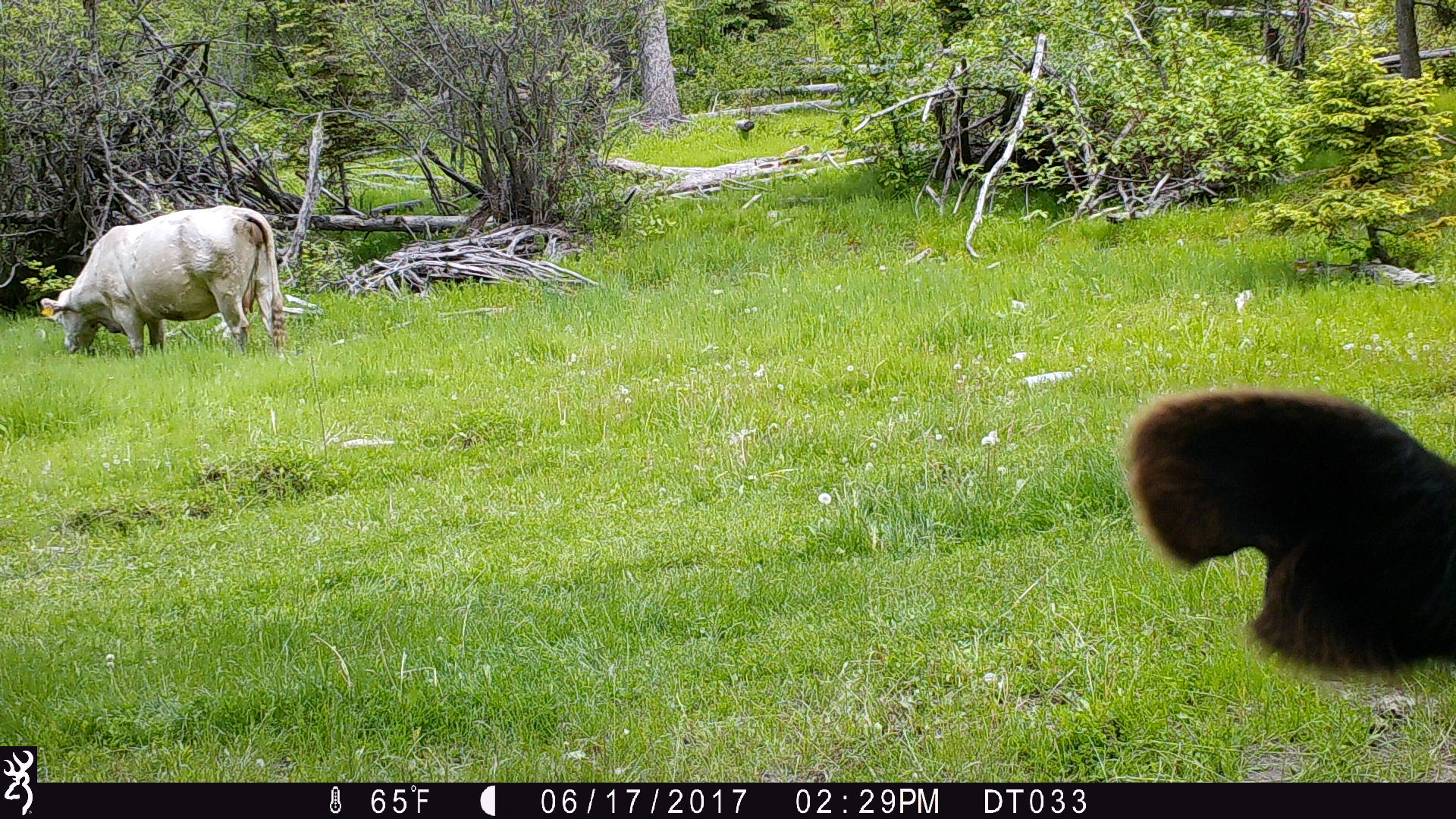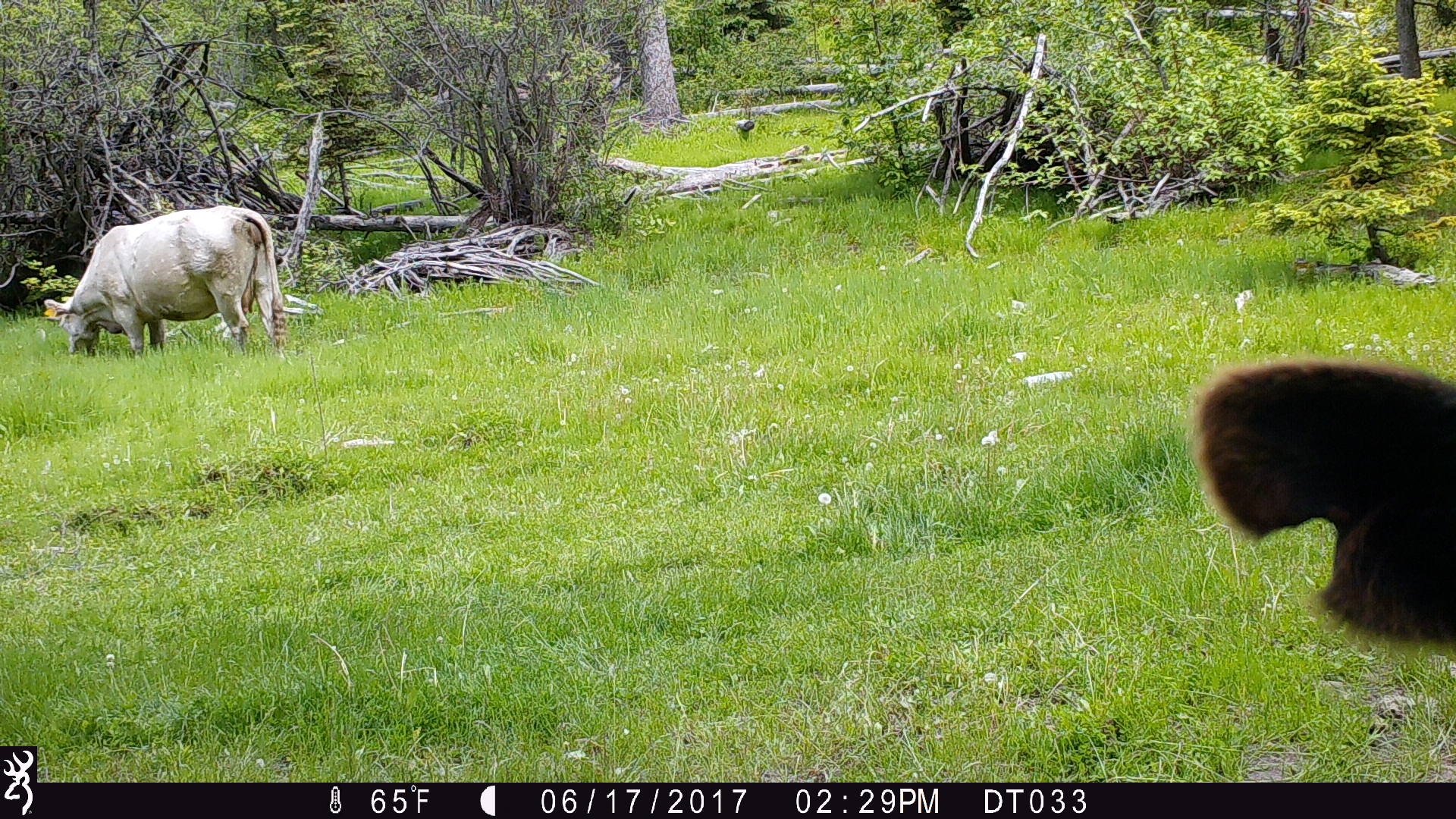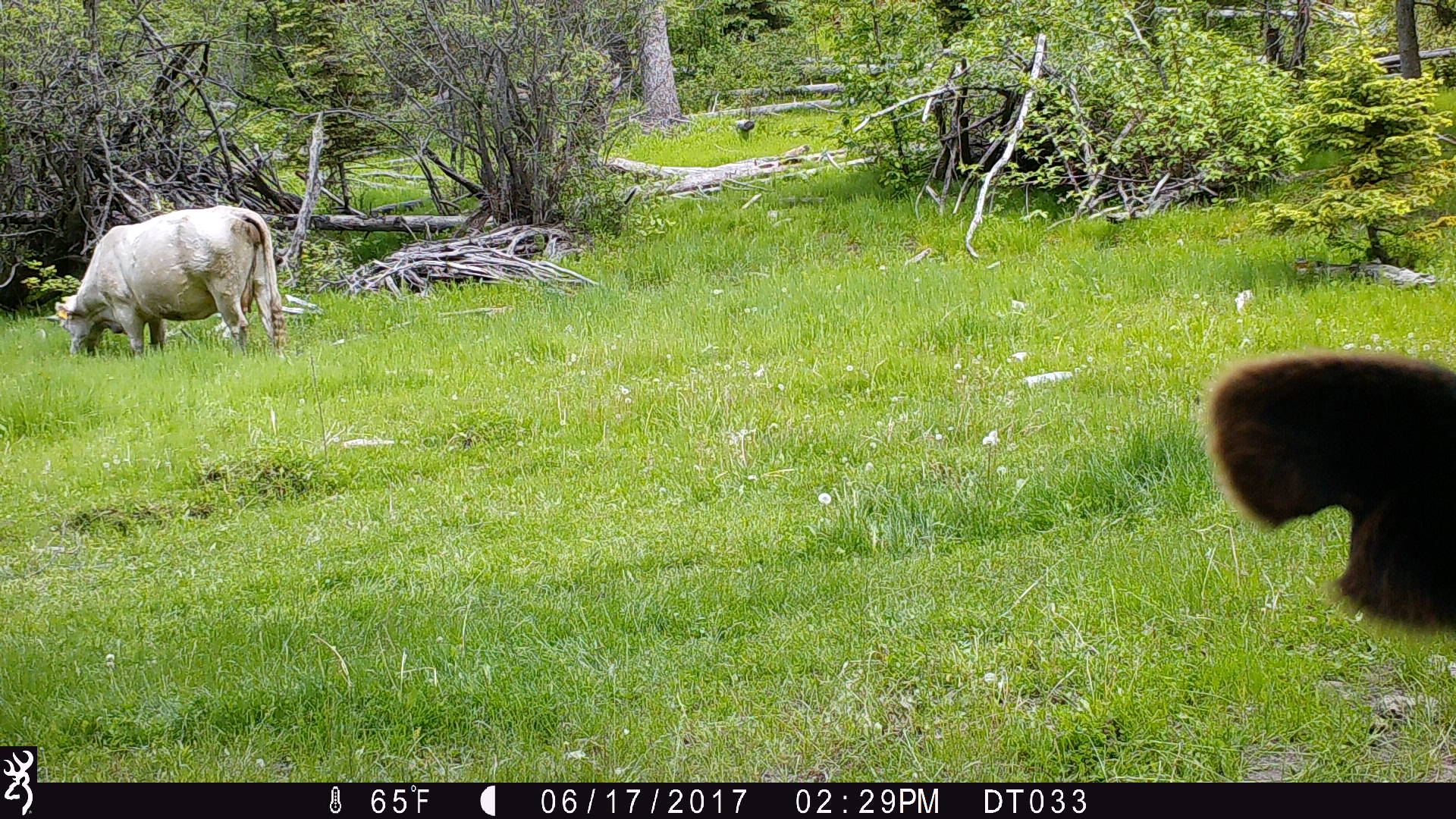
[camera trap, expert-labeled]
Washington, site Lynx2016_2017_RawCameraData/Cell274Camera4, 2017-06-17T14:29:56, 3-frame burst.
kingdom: Animalia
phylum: Chordata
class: Mammalia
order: Artiodactyla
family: Bovidae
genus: Bos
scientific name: Bos taurus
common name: domestic cattle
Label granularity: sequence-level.